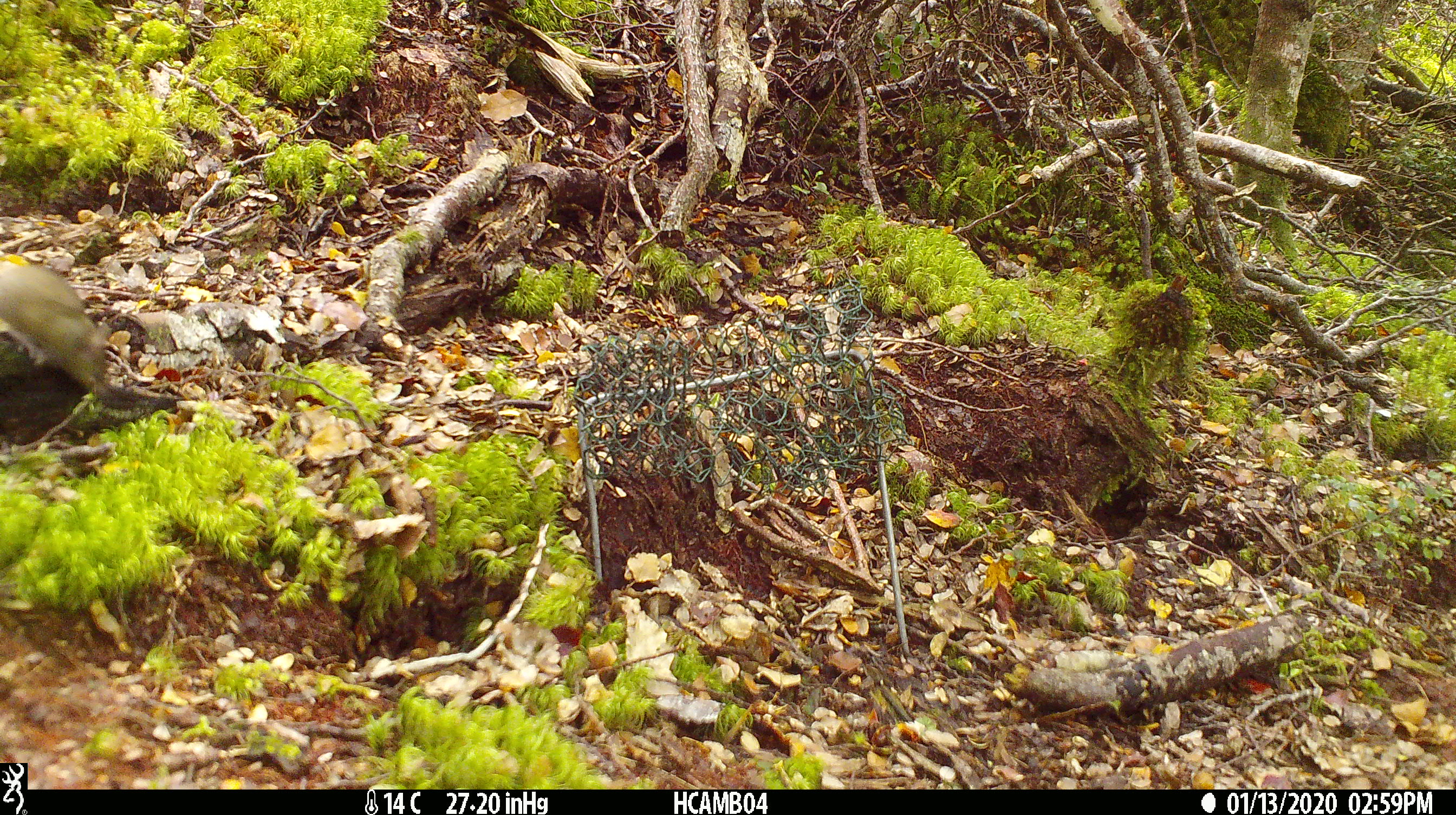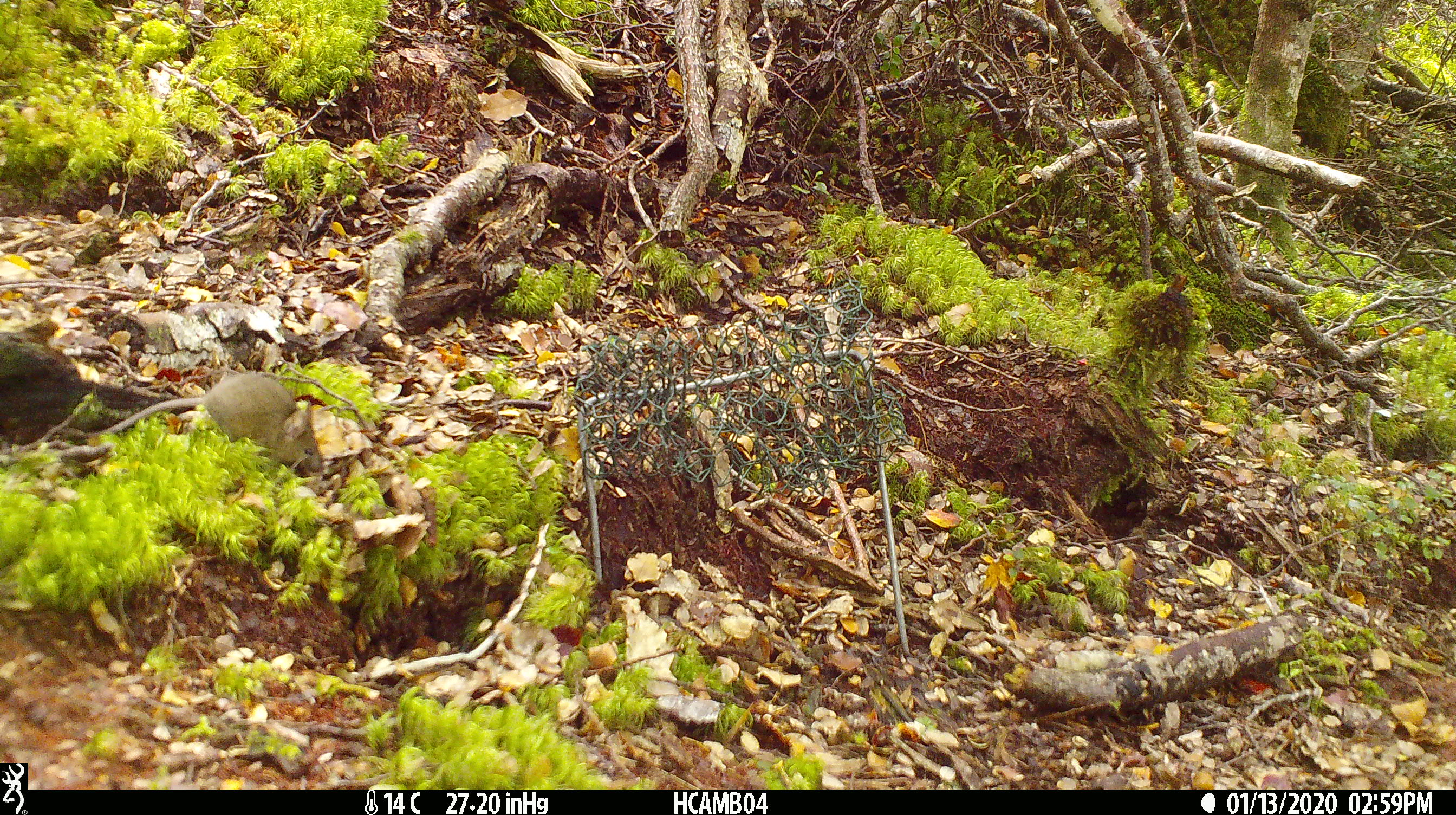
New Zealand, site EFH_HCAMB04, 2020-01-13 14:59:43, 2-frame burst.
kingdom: Animalia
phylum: Chordata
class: Mammalia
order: Rodentia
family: Muridae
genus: Mus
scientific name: Mus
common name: mouse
Mouse (Mus).